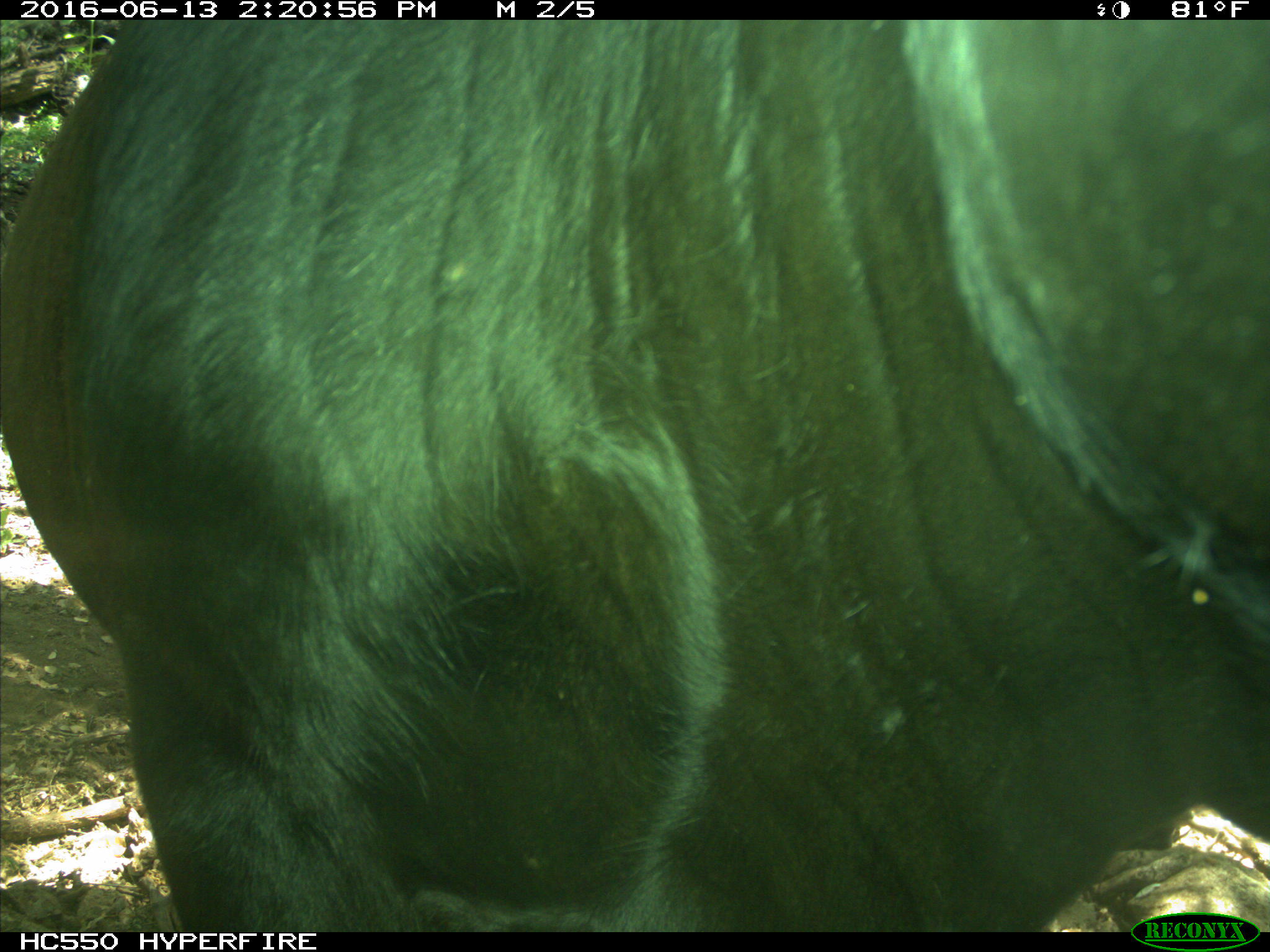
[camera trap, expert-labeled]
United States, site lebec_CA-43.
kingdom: Animalia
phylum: Chordata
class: Mammalia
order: Artiodactyla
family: Bovidae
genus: Bos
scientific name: Bos taurus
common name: domestic cow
Bos taurus (domestic cow).